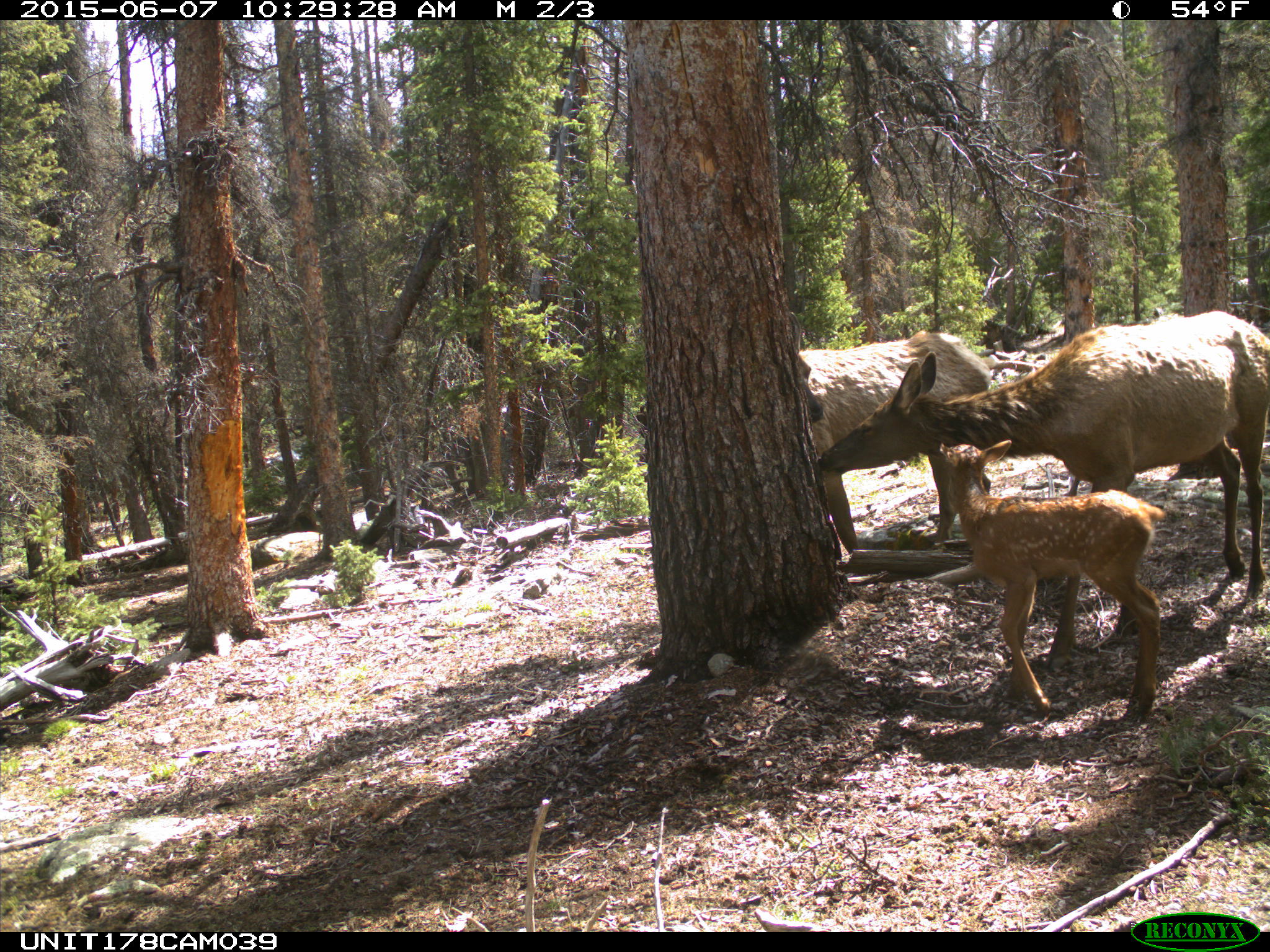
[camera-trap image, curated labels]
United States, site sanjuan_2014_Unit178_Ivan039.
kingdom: Animalia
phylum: Chordata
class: Mammalia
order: Artiodactyla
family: Cervidae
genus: Cervus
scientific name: Cervus elaphus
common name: red deer